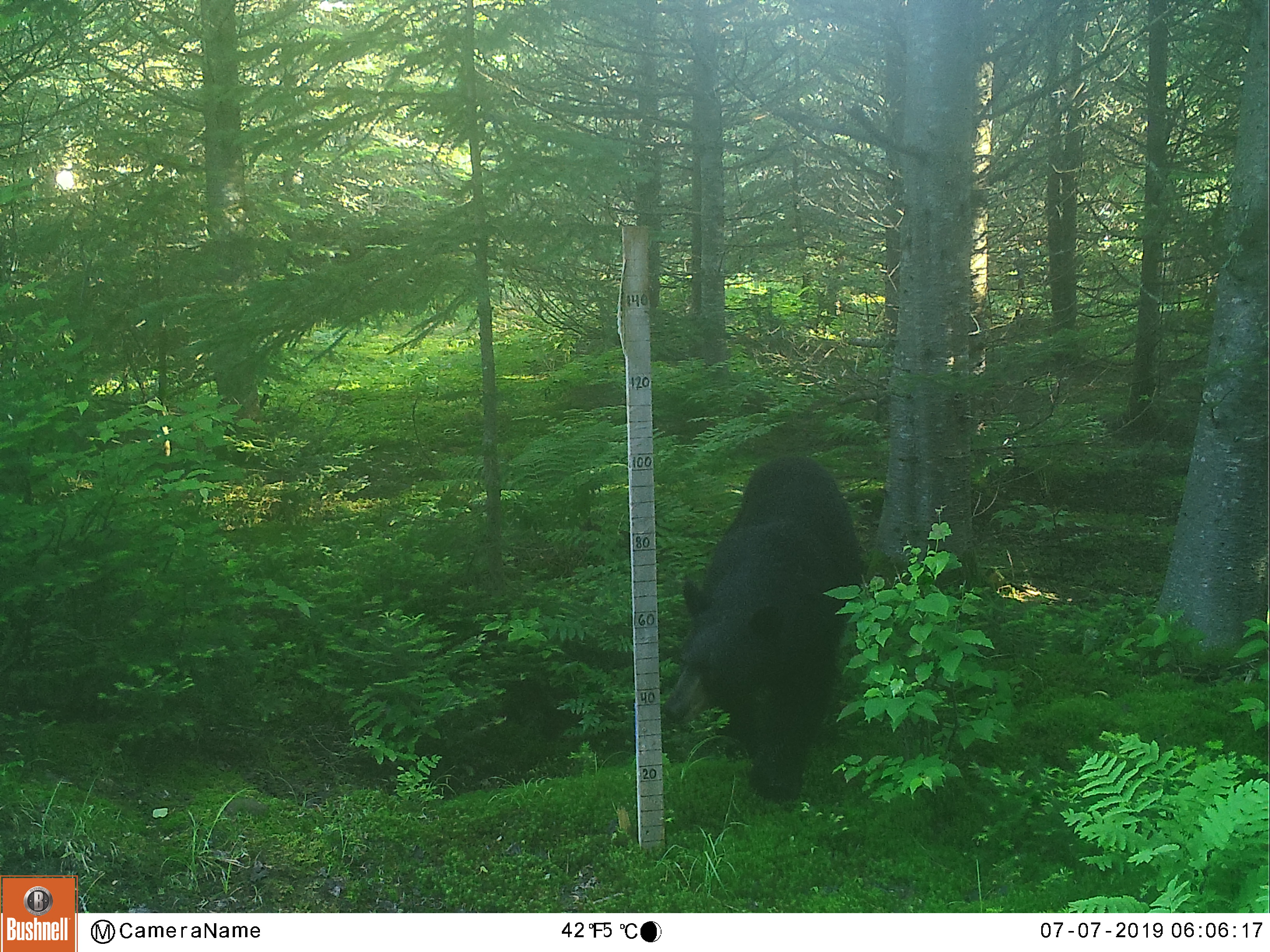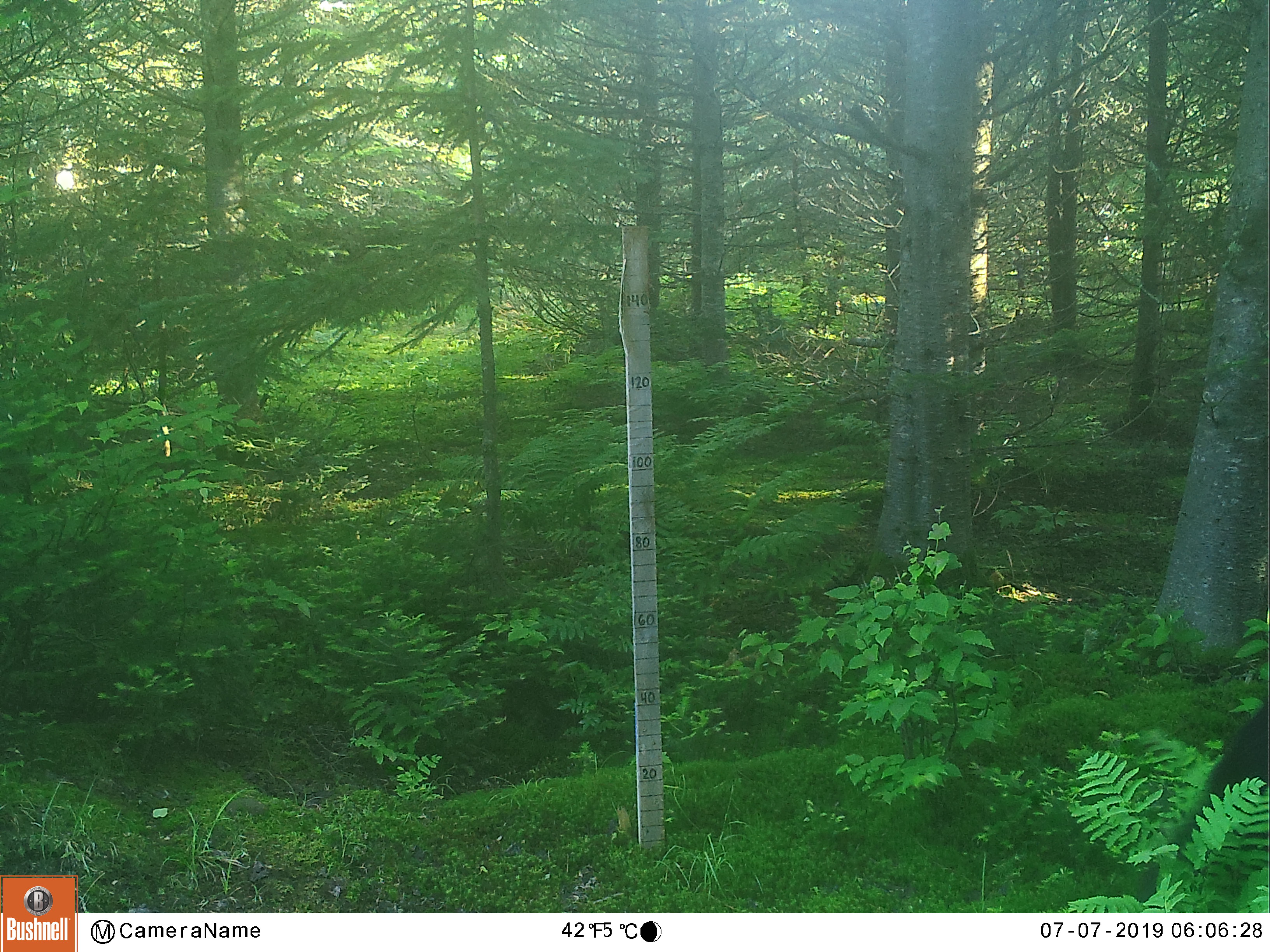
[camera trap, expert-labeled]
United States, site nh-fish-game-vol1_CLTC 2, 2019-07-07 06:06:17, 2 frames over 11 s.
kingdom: Animalia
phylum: Chordata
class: Mammalia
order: Carnivora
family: Ursidae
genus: Ursus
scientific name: Ursus americanus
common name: black bear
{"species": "black bear (Ursus americanus)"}